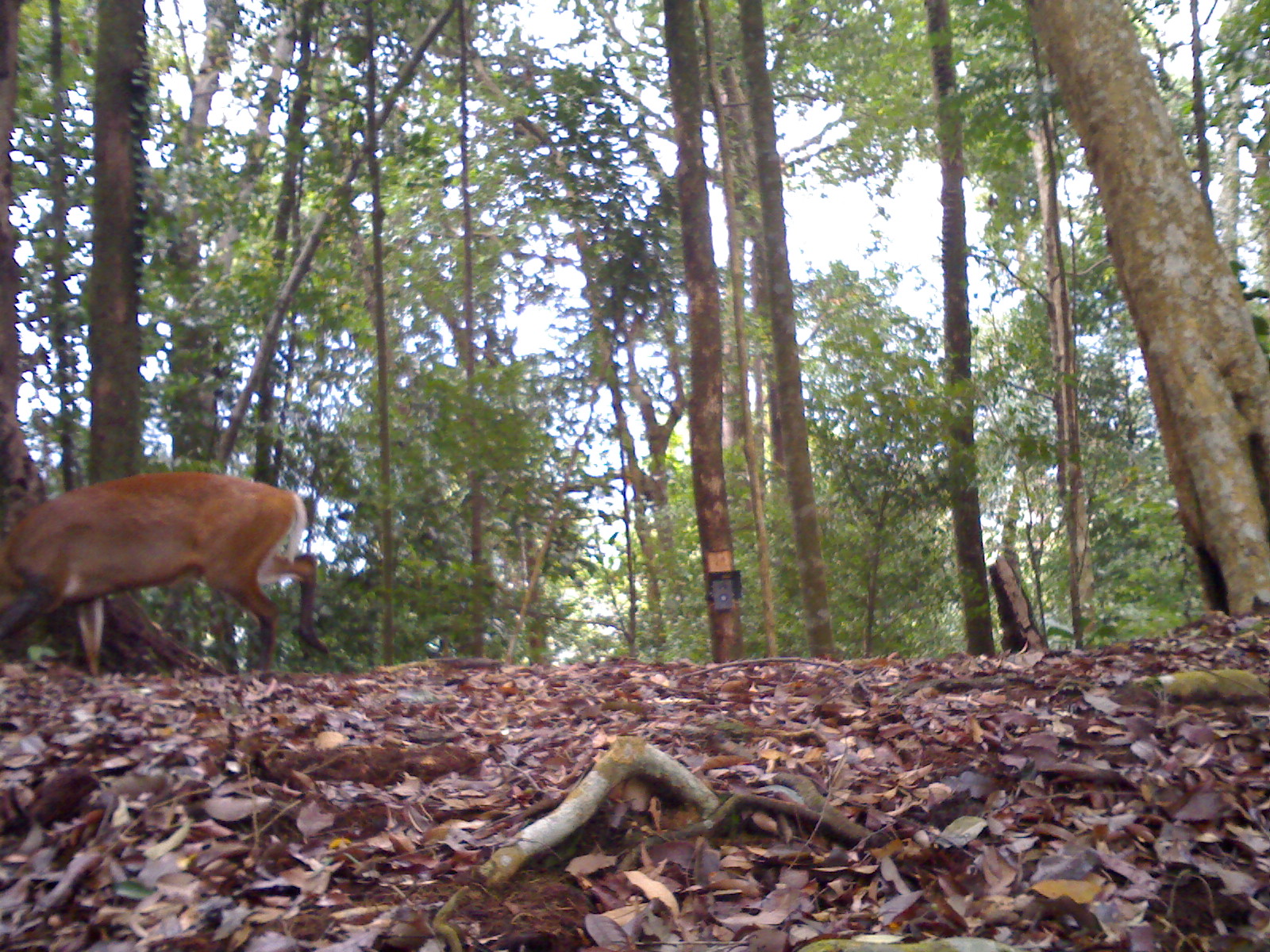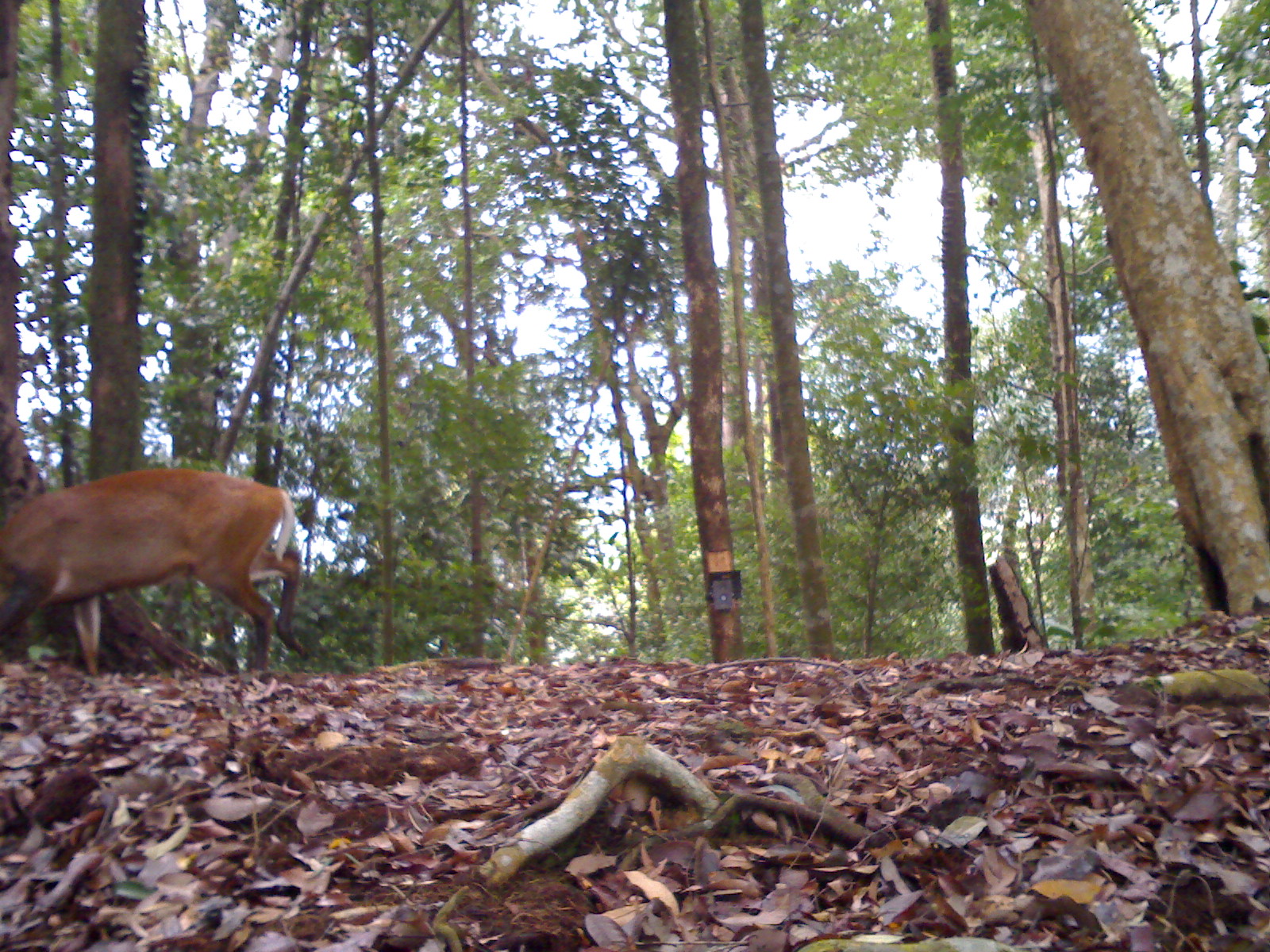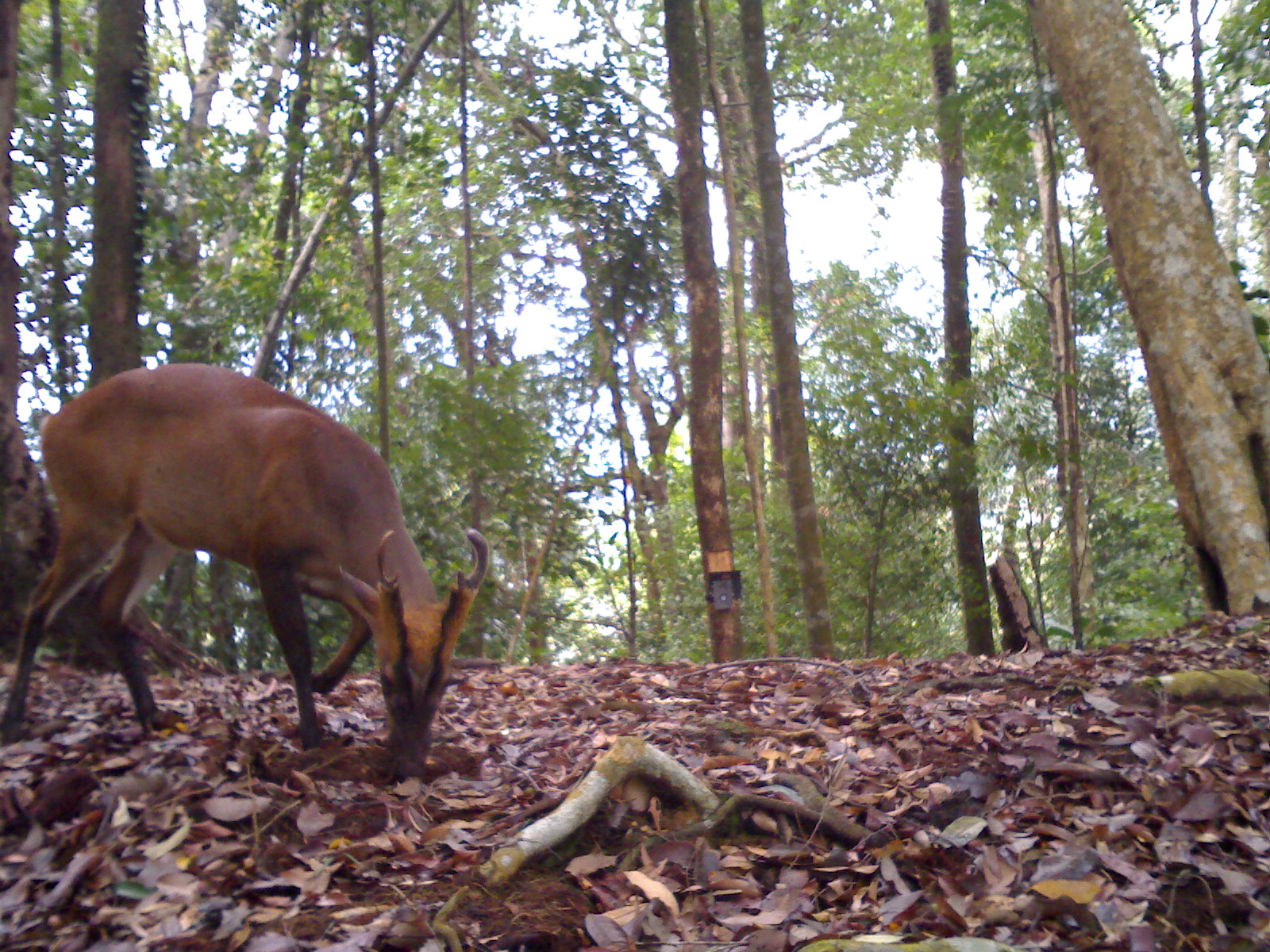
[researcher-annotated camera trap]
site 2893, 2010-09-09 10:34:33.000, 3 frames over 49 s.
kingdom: Animalia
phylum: Chordata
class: Mammalia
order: Artiodactyla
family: Cervidae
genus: Muntiacus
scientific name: Muntiacus muntjak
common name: southern red muntjac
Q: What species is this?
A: Muntiacus muntjak (southern red muntjac).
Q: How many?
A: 1.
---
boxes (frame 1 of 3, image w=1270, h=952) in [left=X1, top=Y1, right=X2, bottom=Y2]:
muntiacus muntjak: [left=0, top=469, right=330, bottom=677]